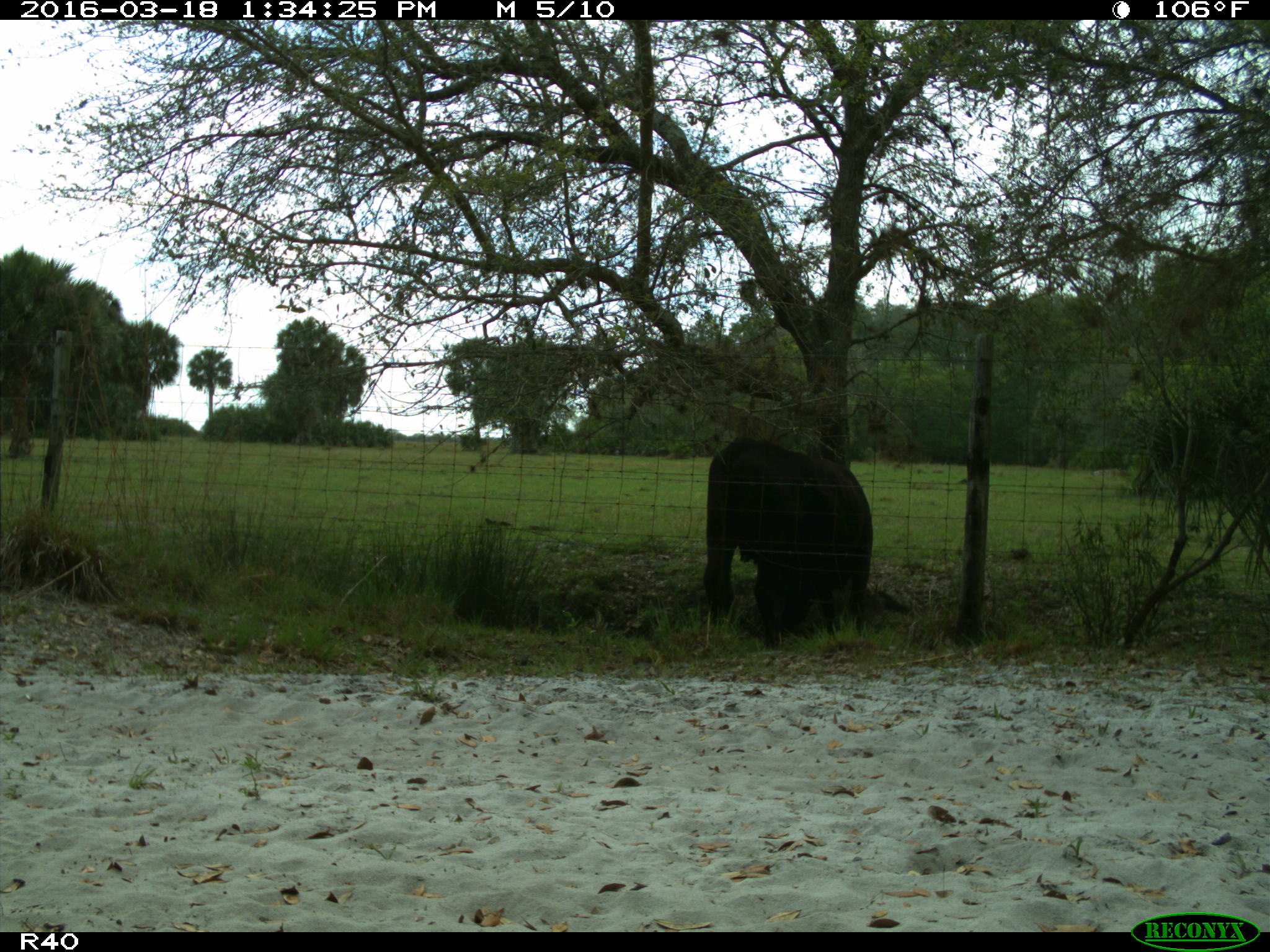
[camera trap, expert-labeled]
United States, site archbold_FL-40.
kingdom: Animalia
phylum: Chordata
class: Mammalia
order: Artiodactyla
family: Bovidae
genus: Bos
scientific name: Bos taurus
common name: domestic cow